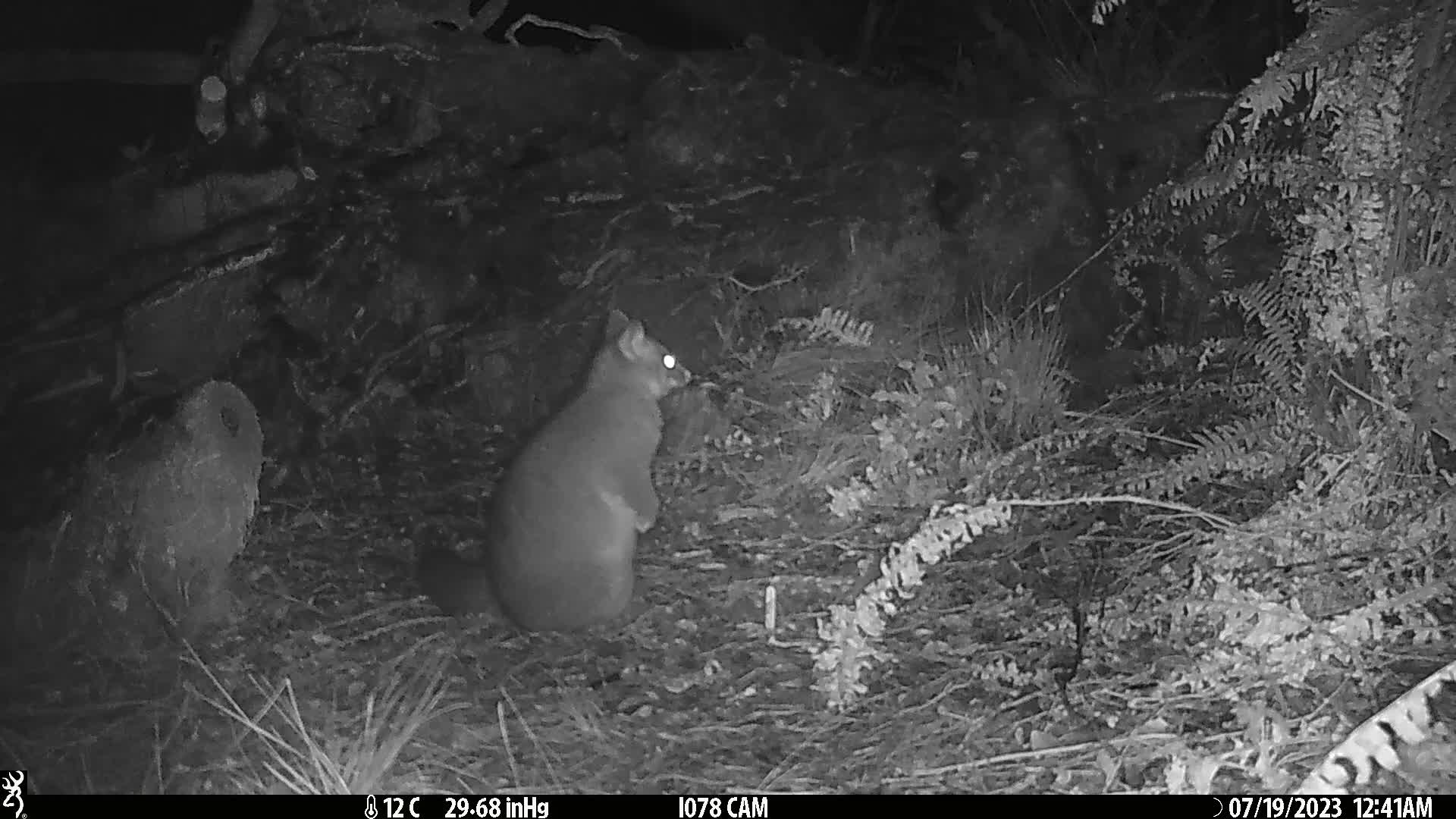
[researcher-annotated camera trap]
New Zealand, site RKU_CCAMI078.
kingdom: Animalia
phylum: Chordata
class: Mammalia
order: Diprotodontia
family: Phalangeridae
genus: Trichosurus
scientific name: Trichosurus vulpecula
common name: common brushtail possum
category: possum